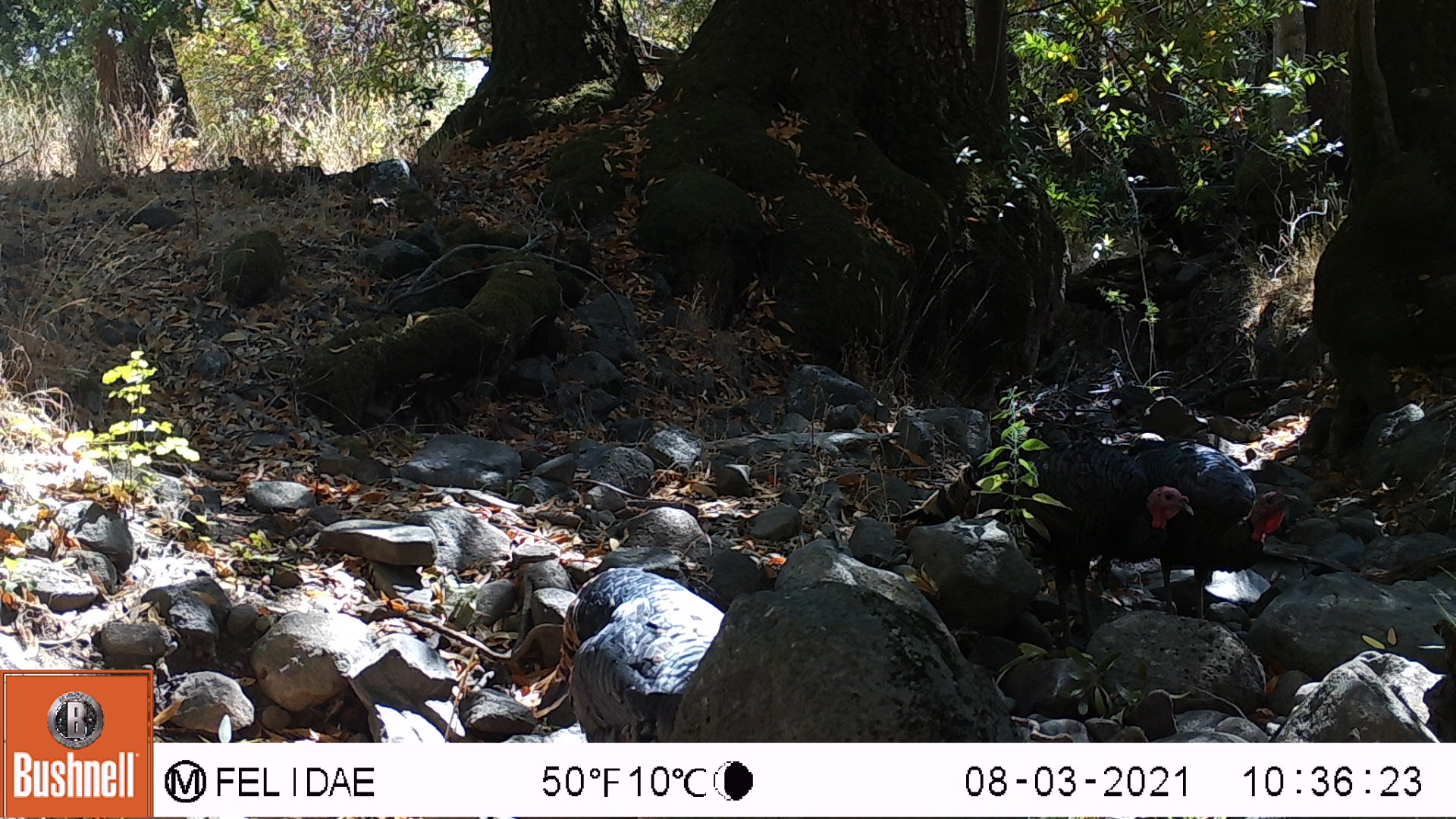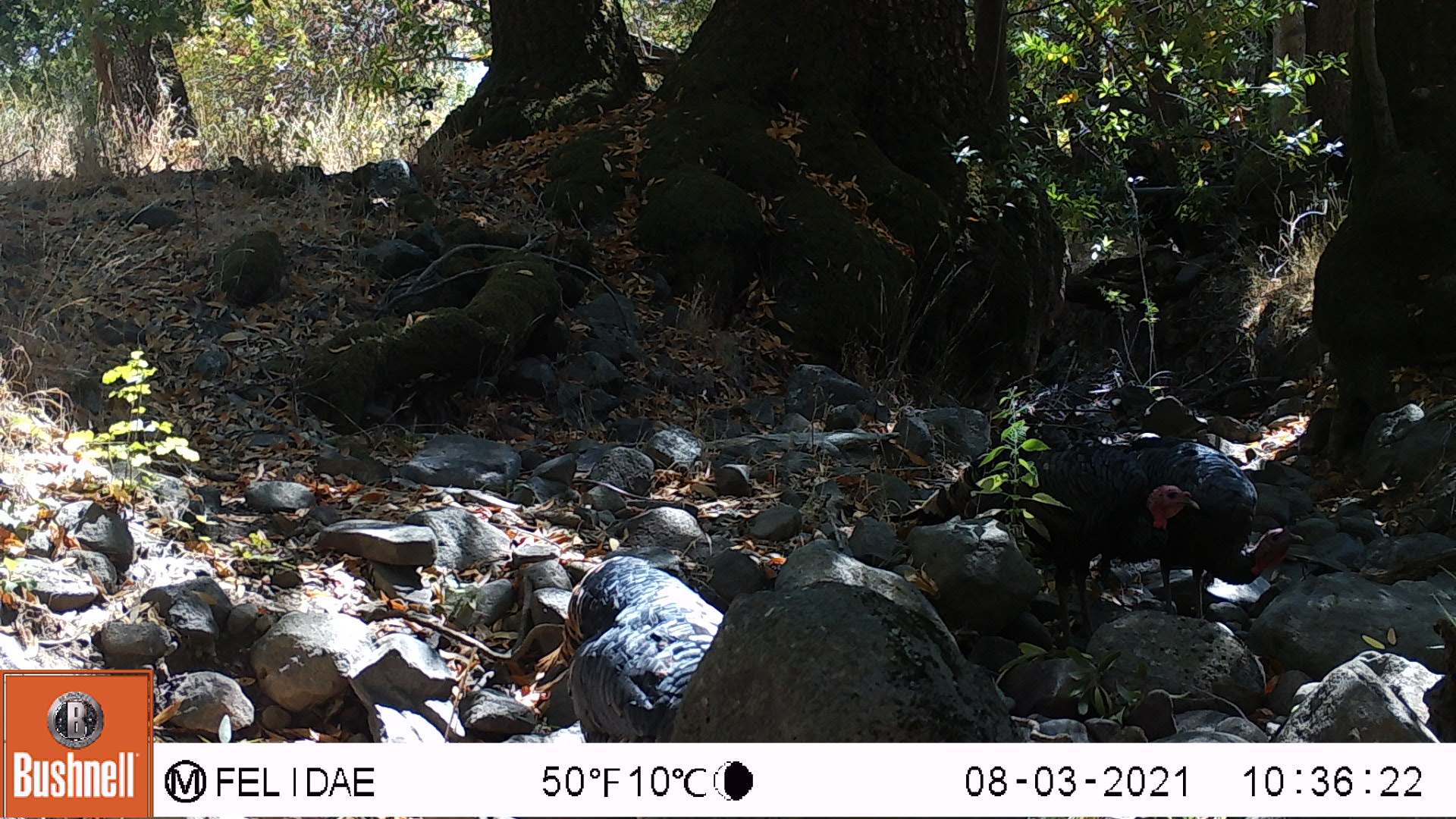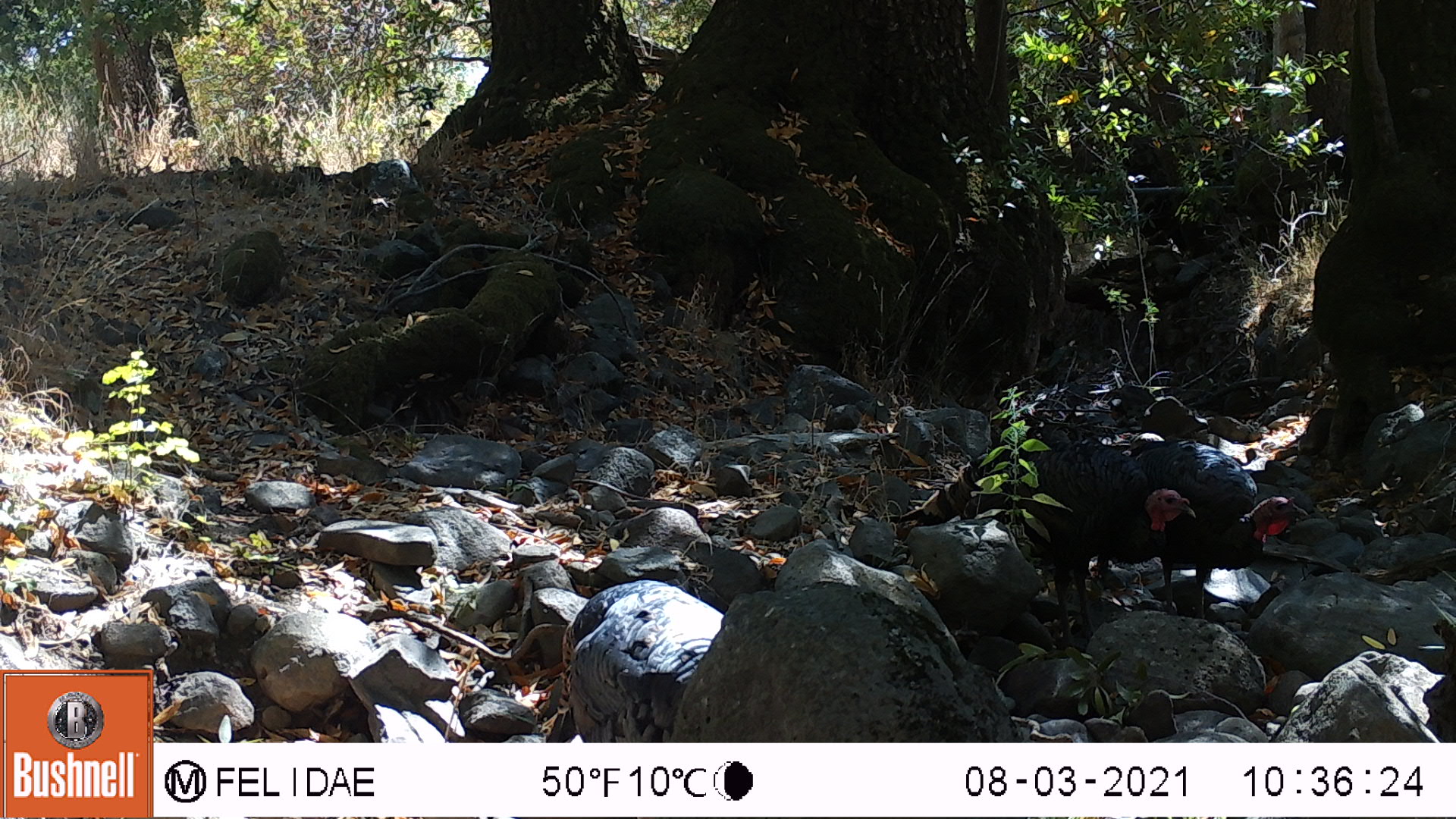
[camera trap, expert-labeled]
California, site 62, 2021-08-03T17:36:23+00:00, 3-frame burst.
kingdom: Animalia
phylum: Chordata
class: Aves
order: Galliformes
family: Phasianidae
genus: Meleagris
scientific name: Meleagris gallopavo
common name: turkey